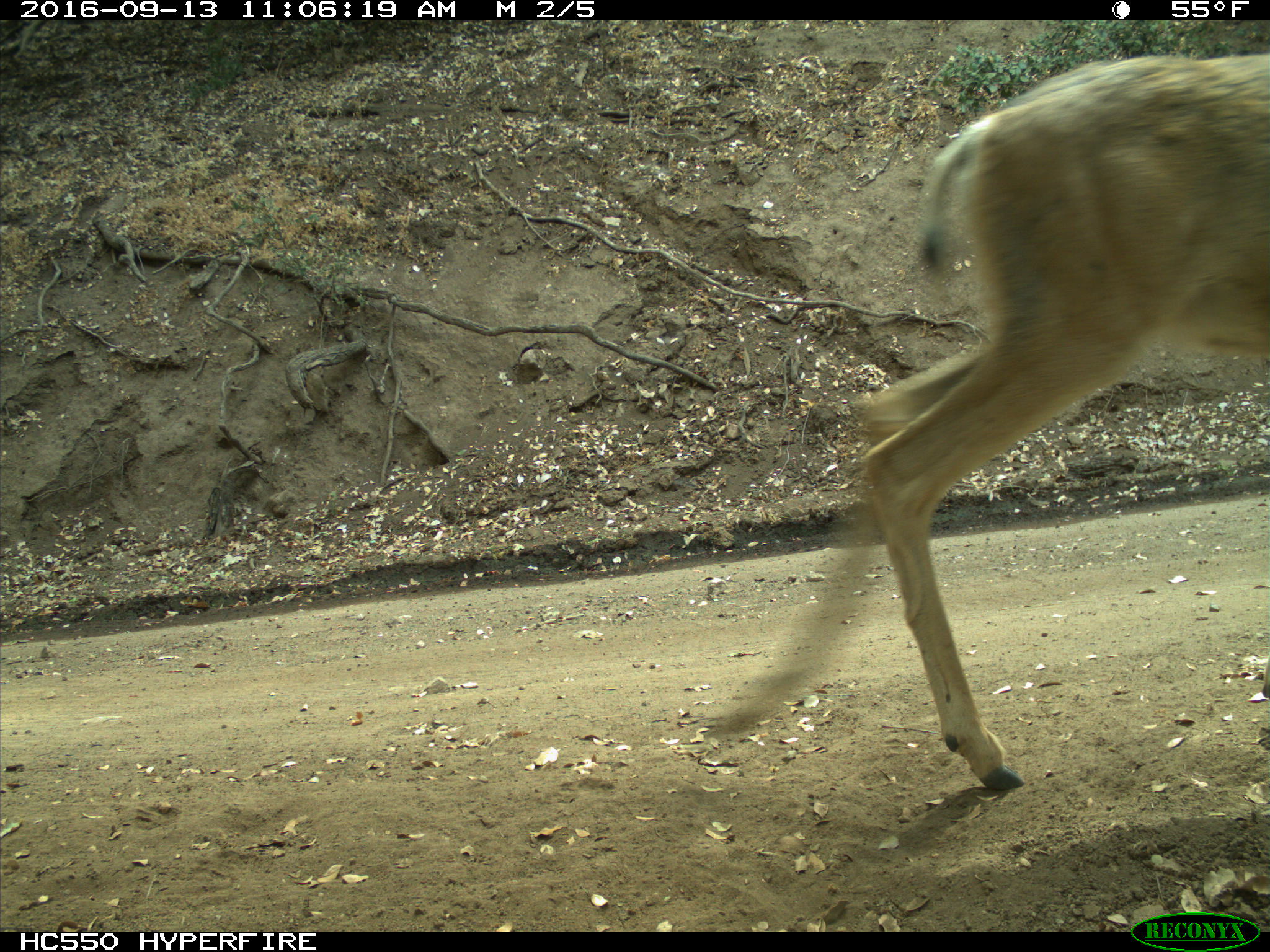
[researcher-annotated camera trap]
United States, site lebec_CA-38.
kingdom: Animalia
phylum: Chordata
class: Mammalia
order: Artiodactyla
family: Cervidae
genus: Odocoileus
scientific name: Odocoileus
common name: deer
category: unidentified deer